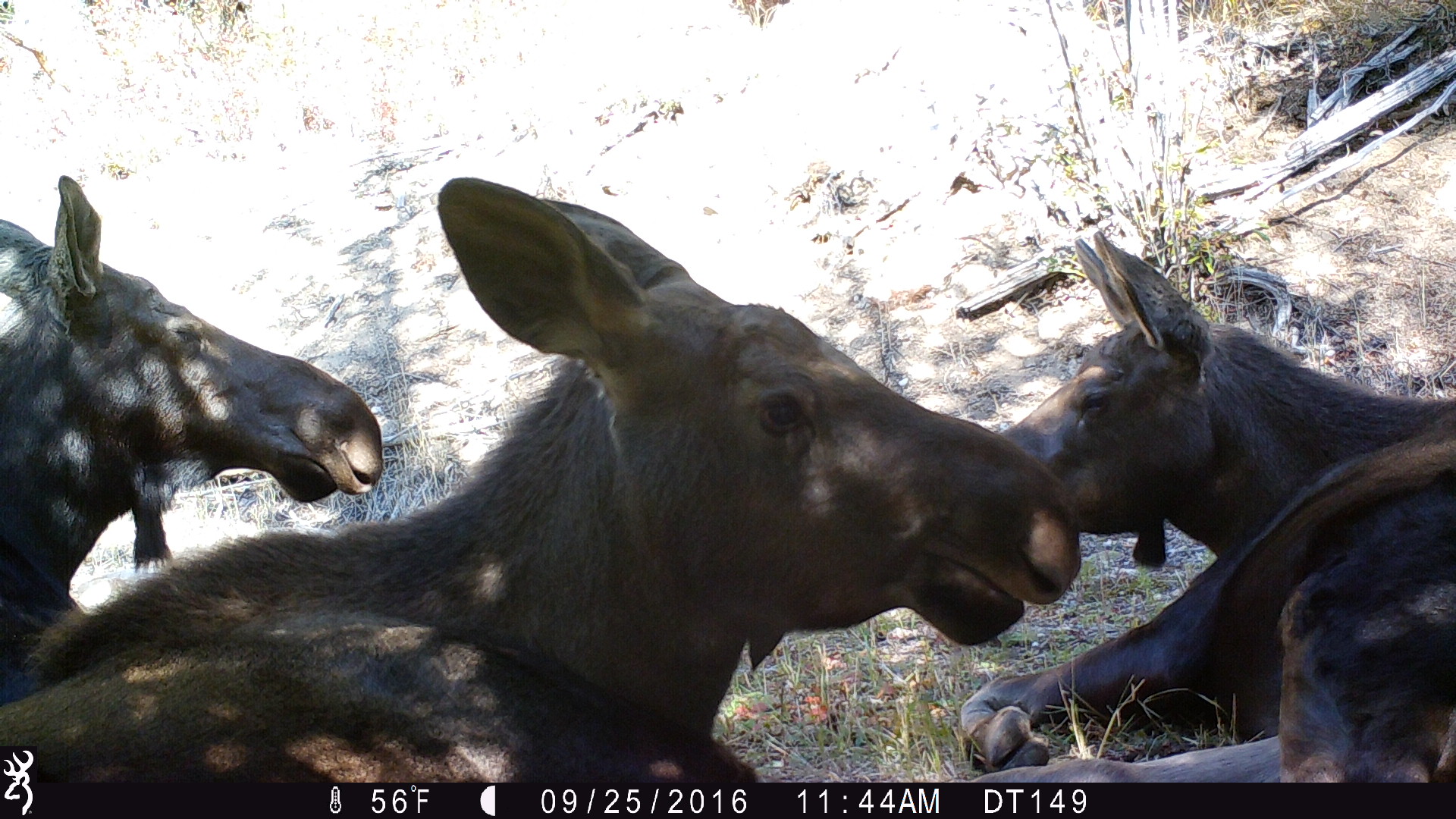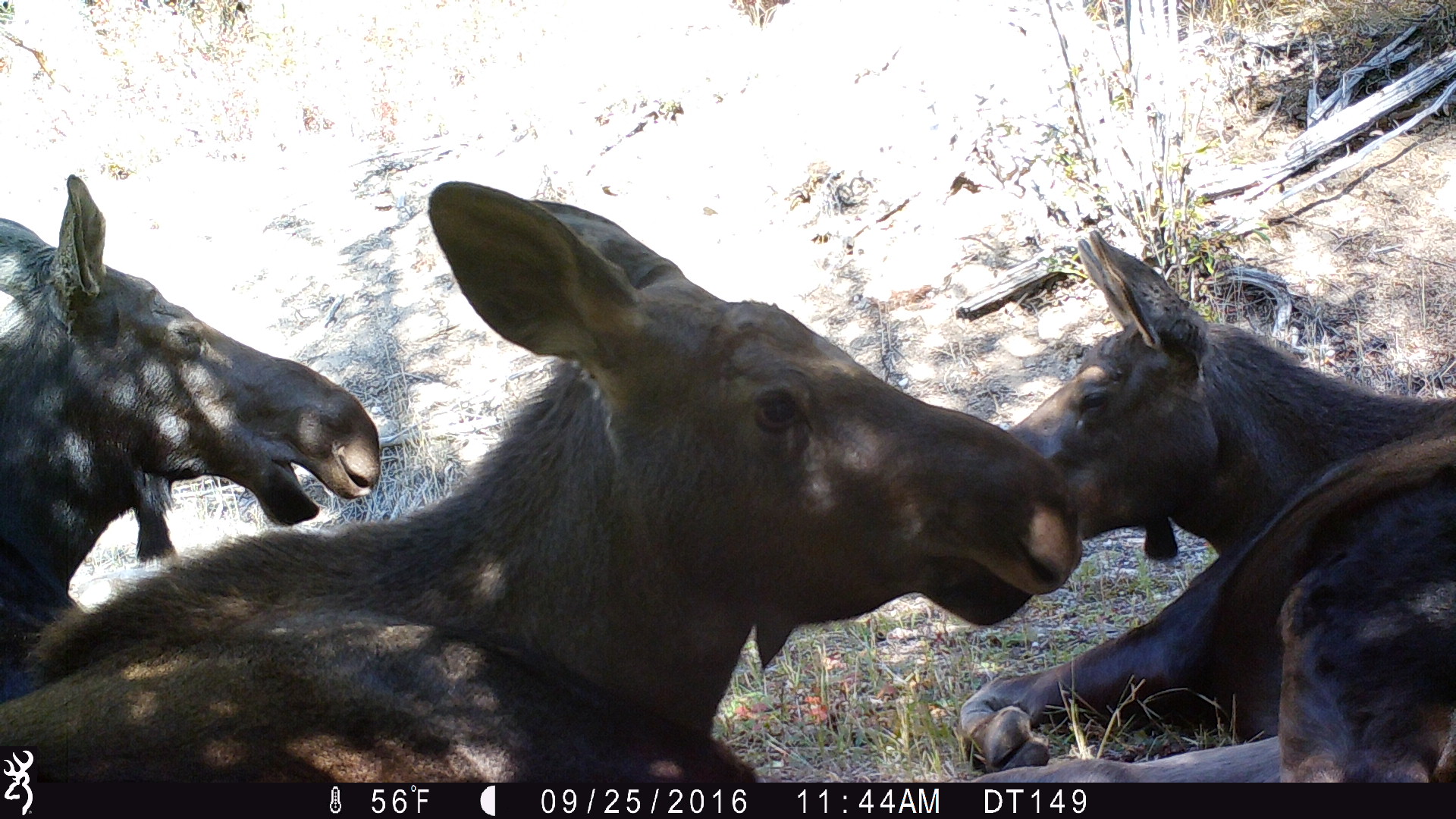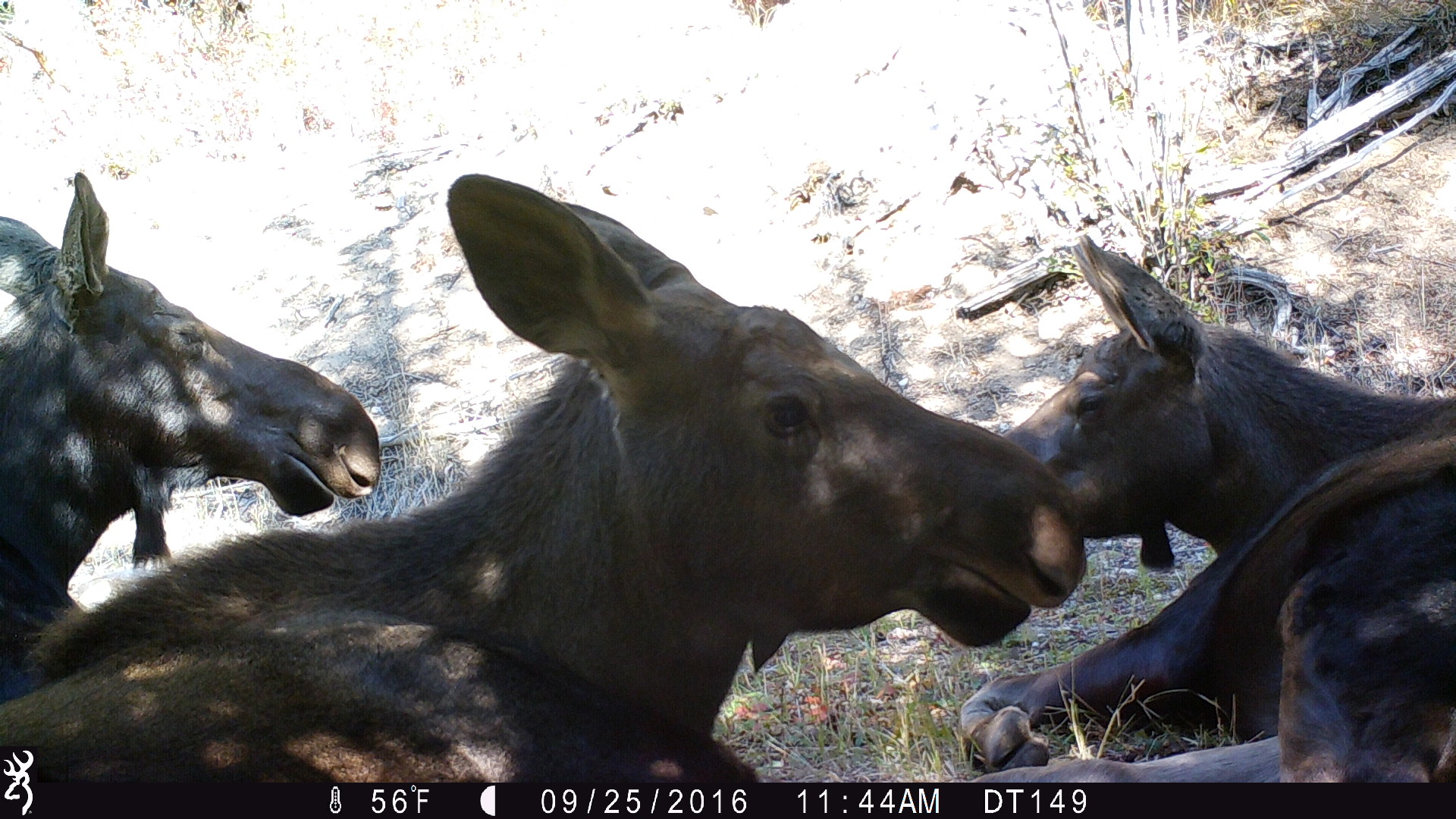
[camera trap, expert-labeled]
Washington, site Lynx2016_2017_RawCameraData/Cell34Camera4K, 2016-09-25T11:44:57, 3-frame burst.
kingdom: Animalia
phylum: Chordata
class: Mammalia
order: Artiodactyla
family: Cervidae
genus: Alces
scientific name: Alces alces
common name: moose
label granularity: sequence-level